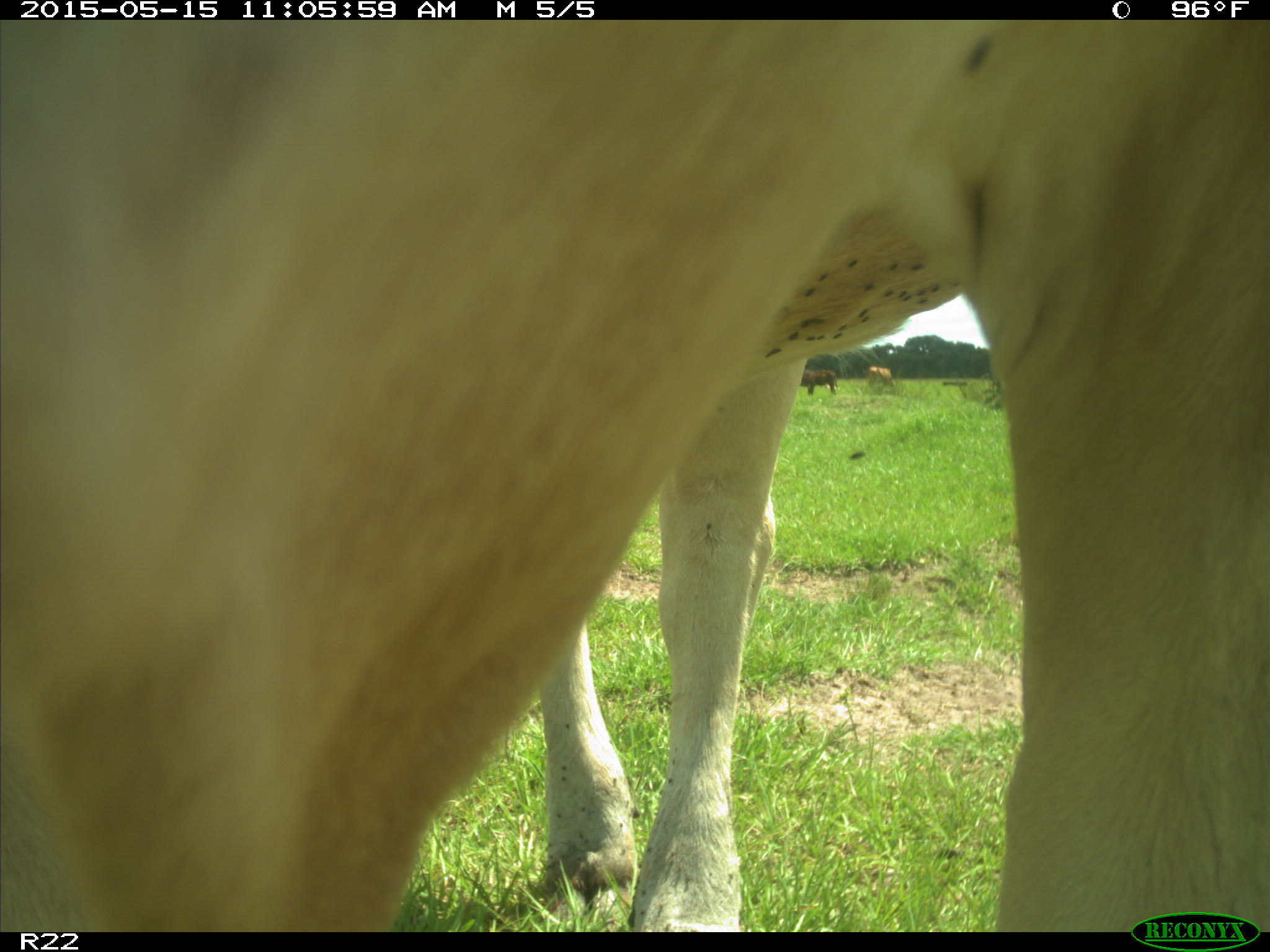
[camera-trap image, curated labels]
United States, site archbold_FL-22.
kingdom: Animalia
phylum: Chordata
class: Mammalia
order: Artiodactyla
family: Bovidae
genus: Bos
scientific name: Bos taurus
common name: domestic cow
Bos taurus (domestic cow).